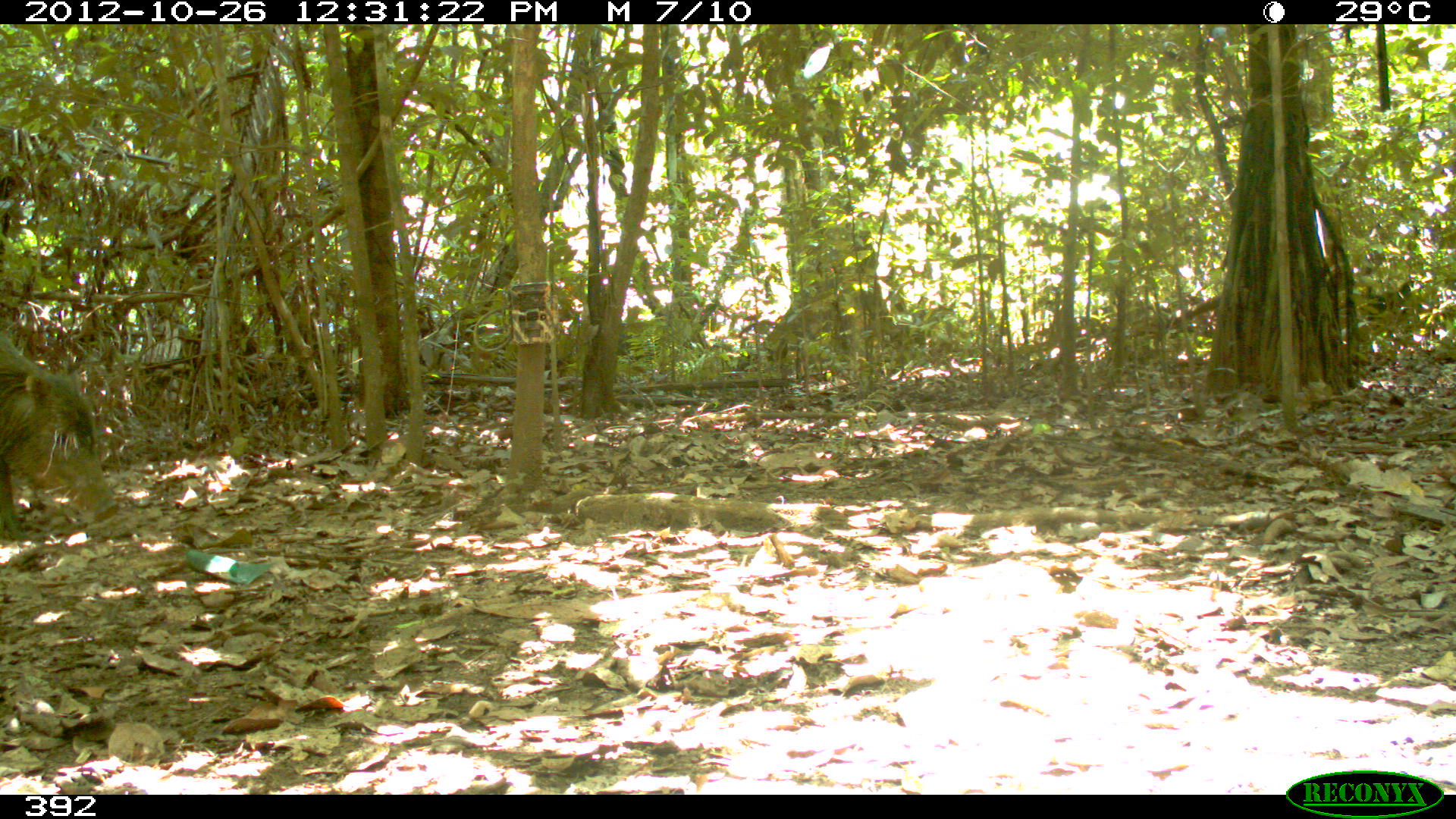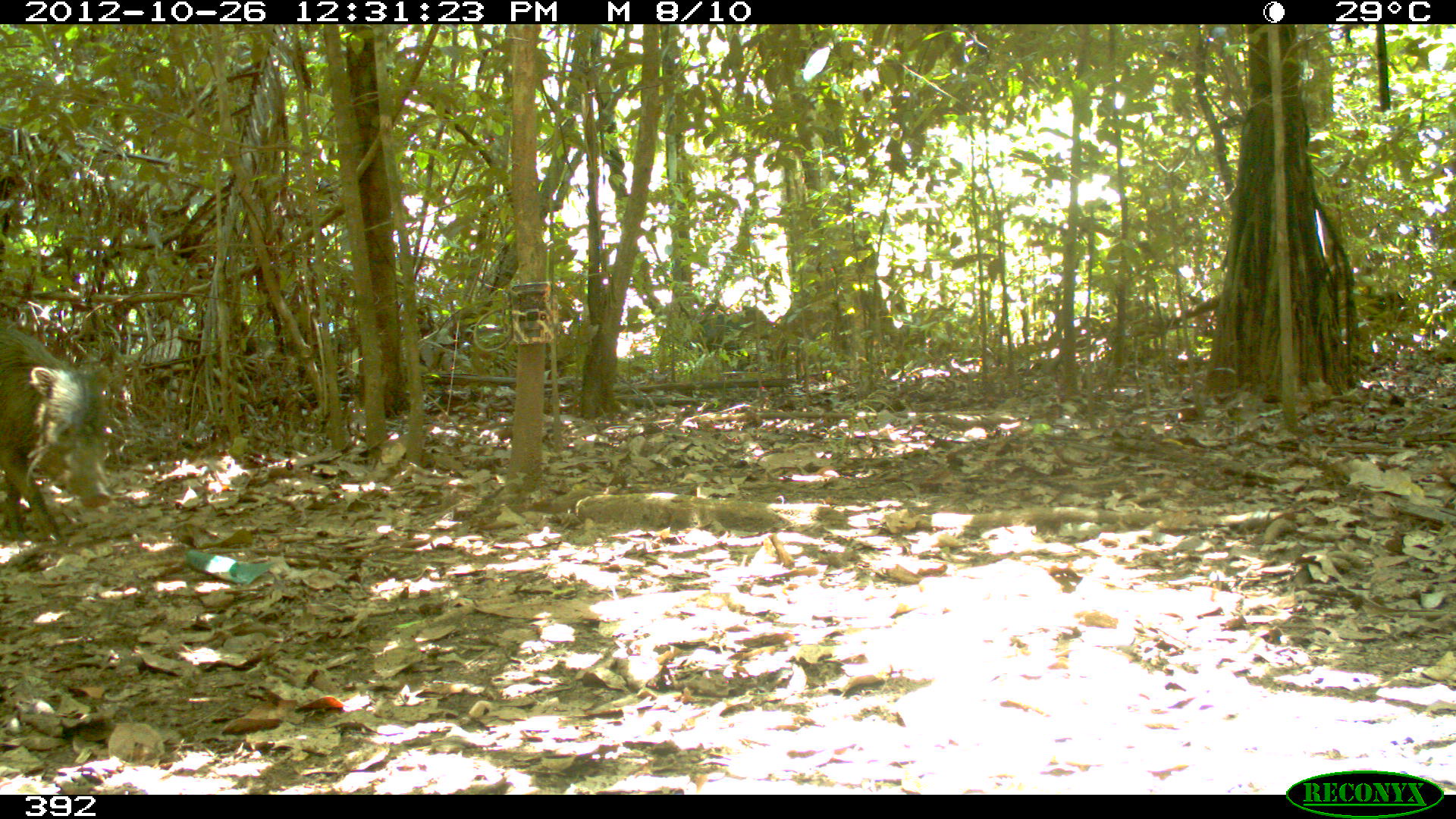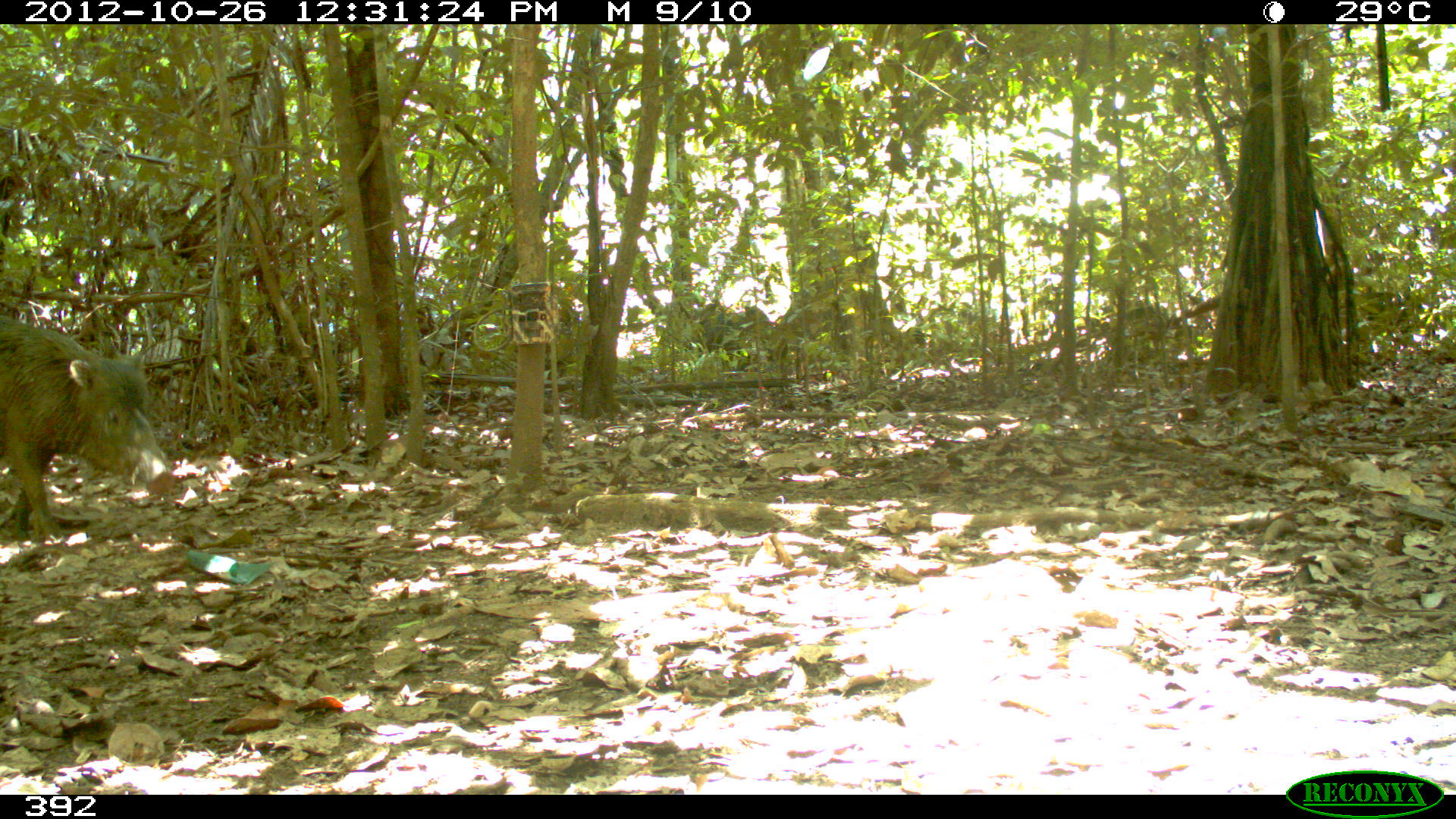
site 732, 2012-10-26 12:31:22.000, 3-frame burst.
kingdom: Animalia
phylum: Chordata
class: Mammalia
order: Artiodactyla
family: Tayassuidae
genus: Tayassu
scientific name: Tayassu pecari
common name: white-lipped peccary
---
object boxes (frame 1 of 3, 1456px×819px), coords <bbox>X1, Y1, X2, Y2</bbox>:
tayassu pecari: <bbox>0, 330, 119, 542</bbox>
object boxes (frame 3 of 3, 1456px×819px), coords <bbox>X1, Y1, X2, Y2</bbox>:
tayassu pecari: <bbox>0, 314, 172, 547</bbox>; <bbox>691, 299, 753, 363</bbox>